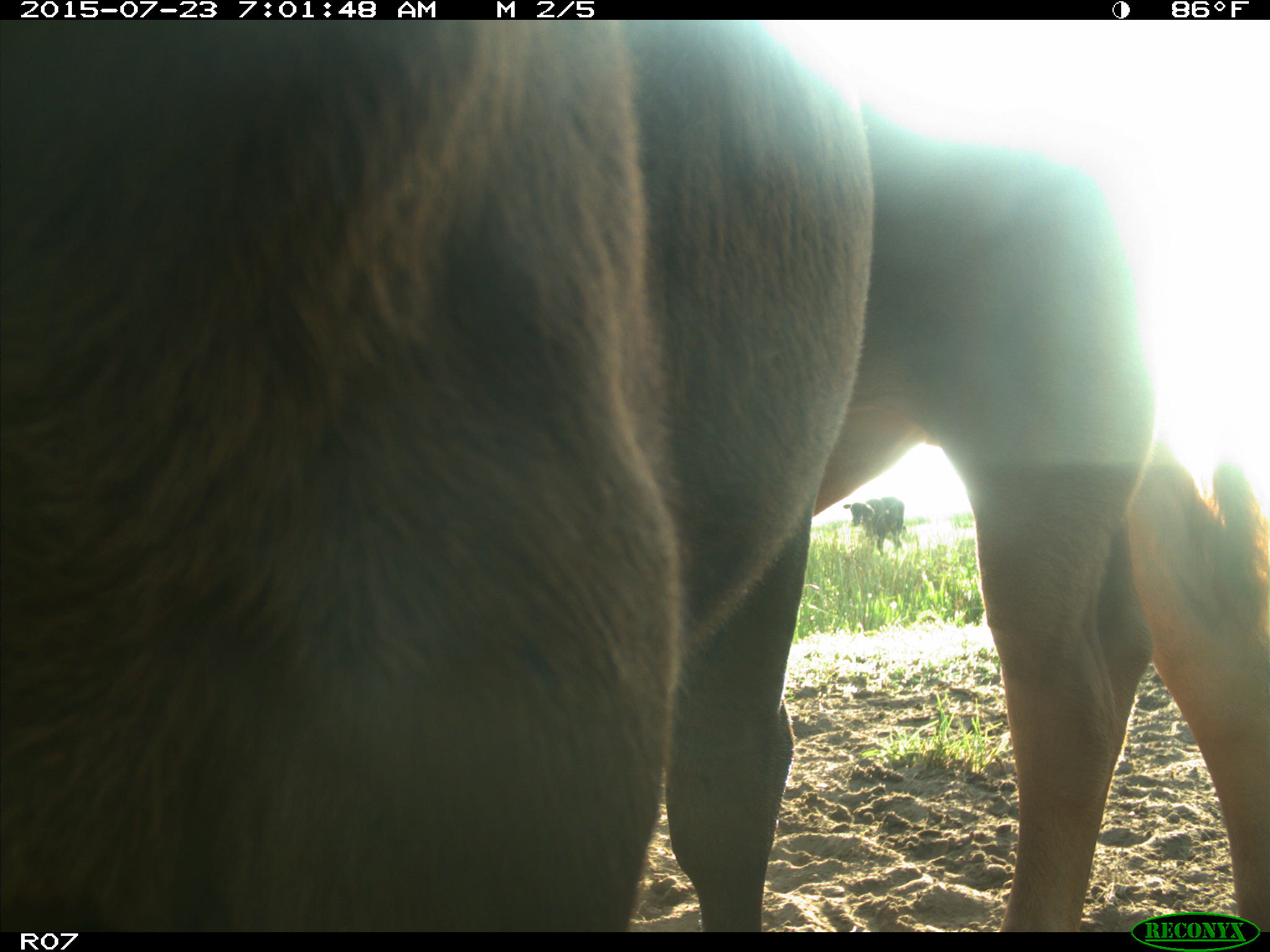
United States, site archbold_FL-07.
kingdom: Animalia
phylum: Chordata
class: Mammalia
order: Artiodactyla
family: Bovidae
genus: Bos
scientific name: Bos taurus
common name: domestic cow